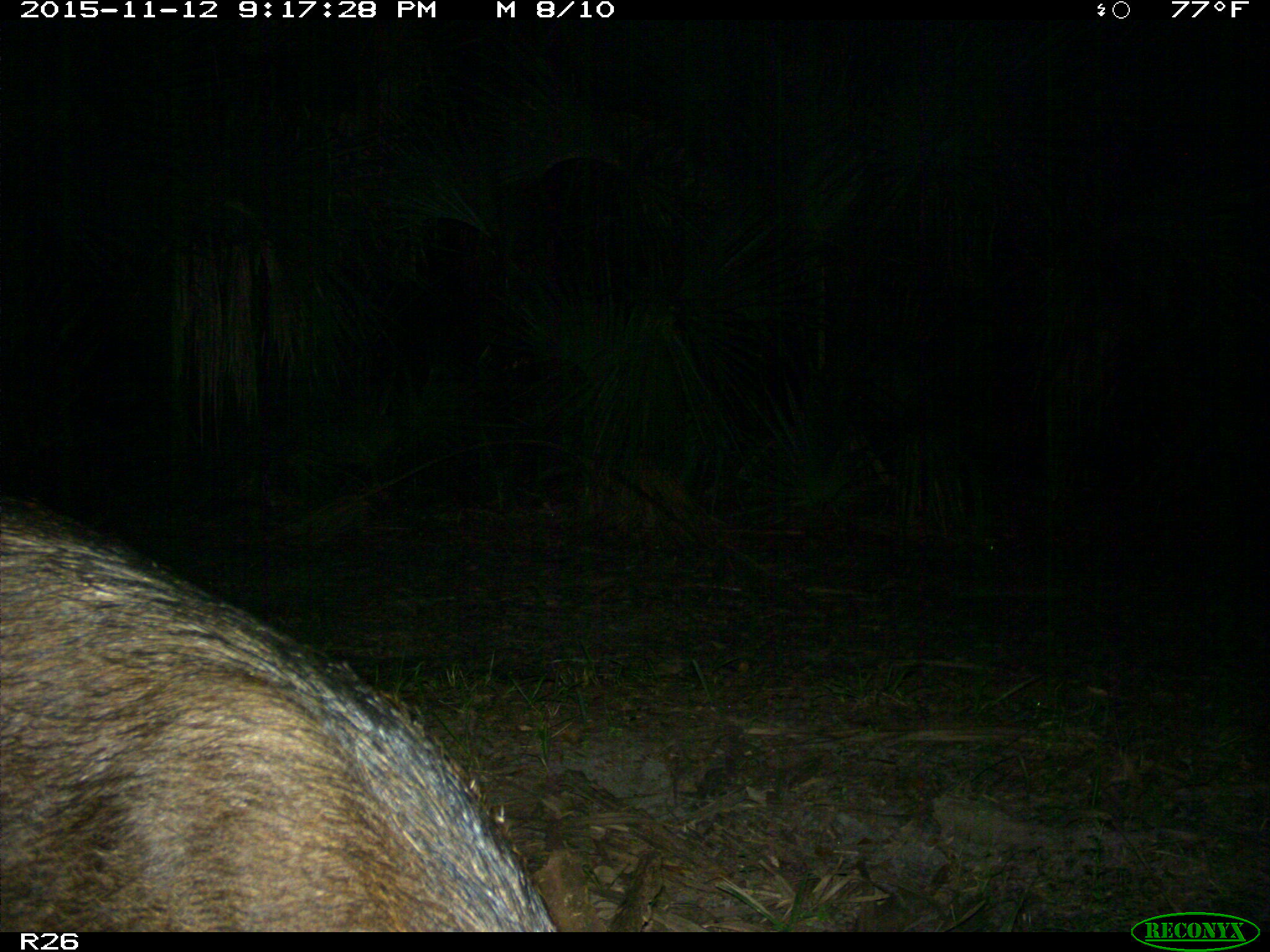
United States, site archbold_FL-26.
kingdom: Animalia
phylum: Chordata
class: Mammalia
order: Artiodactyla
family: Suidae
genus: Sus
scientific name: Sus scrofa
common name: wild boar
Sus scrofa (wild boar).